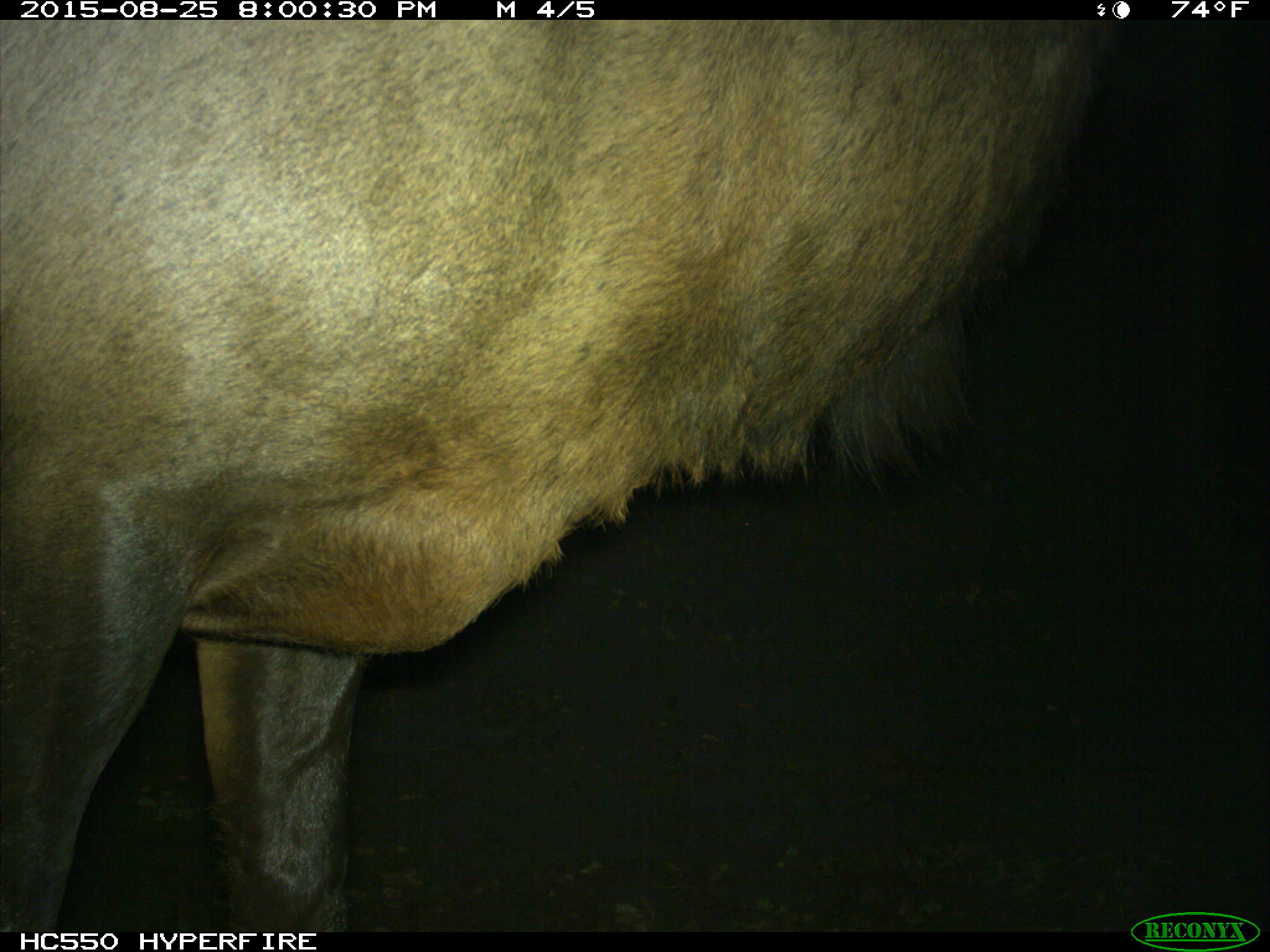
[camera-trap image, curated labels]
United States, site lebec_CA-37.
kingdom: Animalia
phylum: Chordata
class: Mammalia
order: Artiodactyla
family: Cervidae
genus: Cervus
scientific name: Cervus canadensis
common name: elk